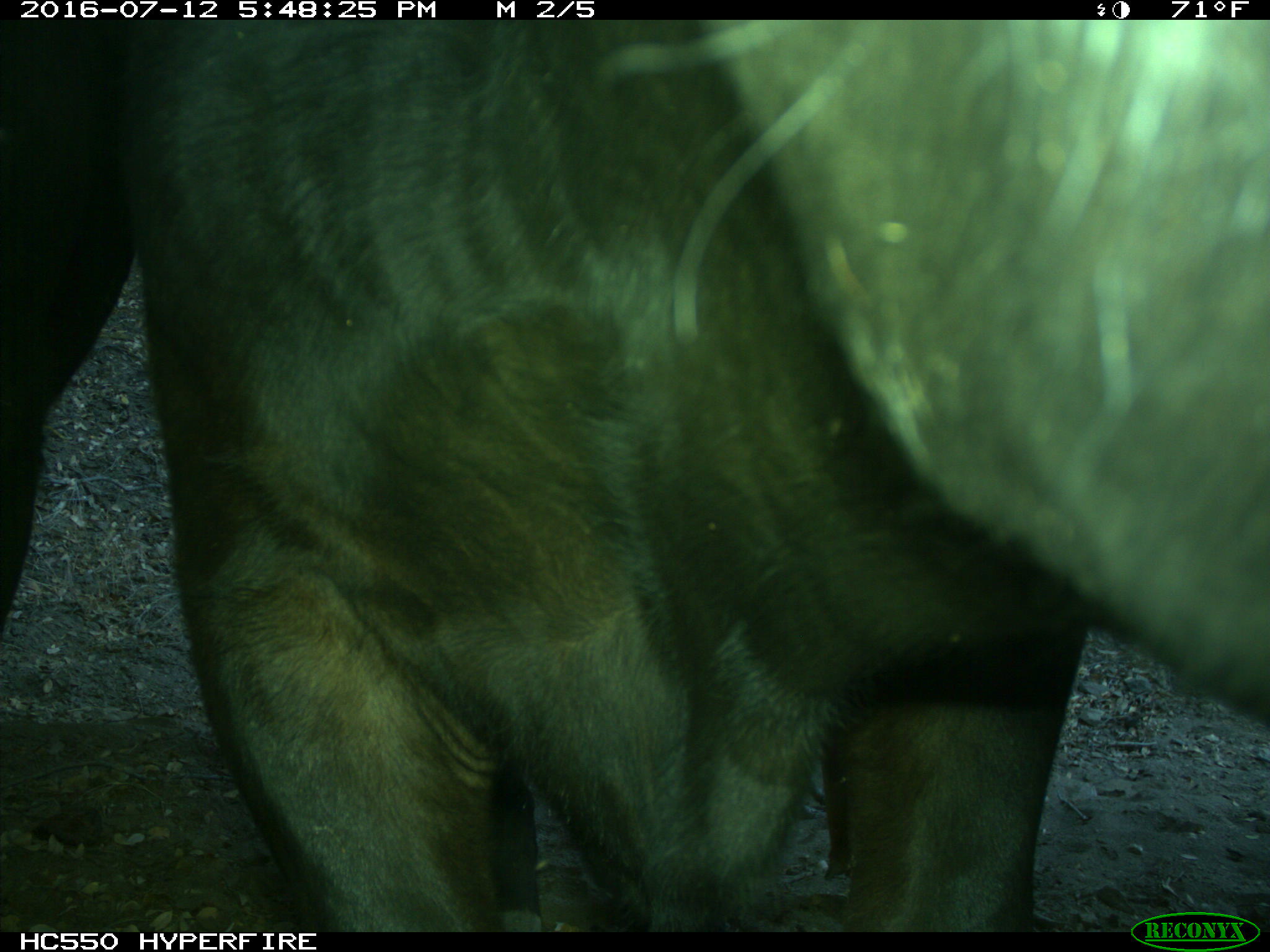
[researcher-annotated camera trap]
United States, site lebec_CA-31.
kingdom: Animalia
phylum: Chordata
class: Mammalia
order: Artiodactyla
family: Bovidae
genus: Bos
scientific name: Bos taurus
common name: domestic cow